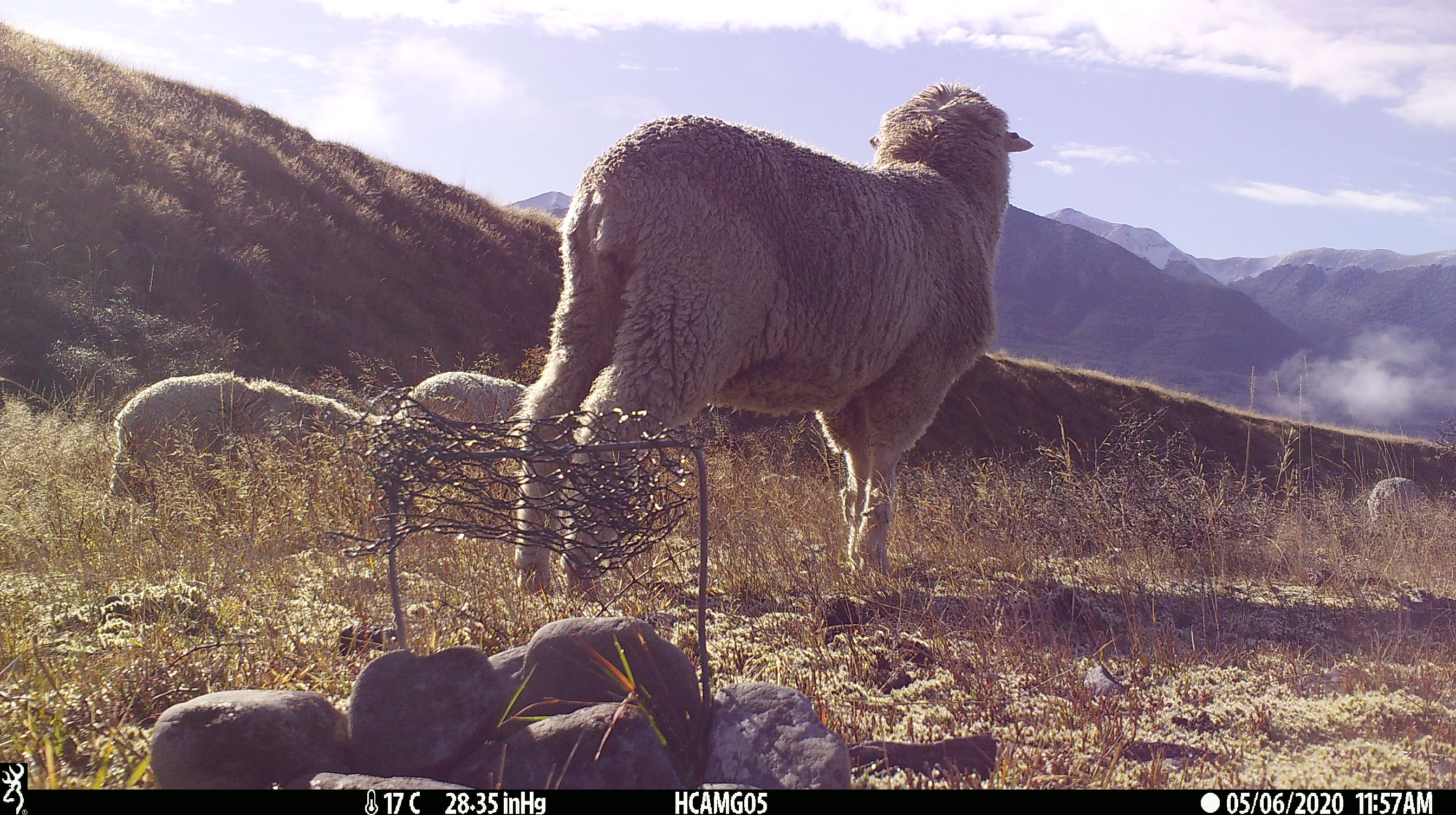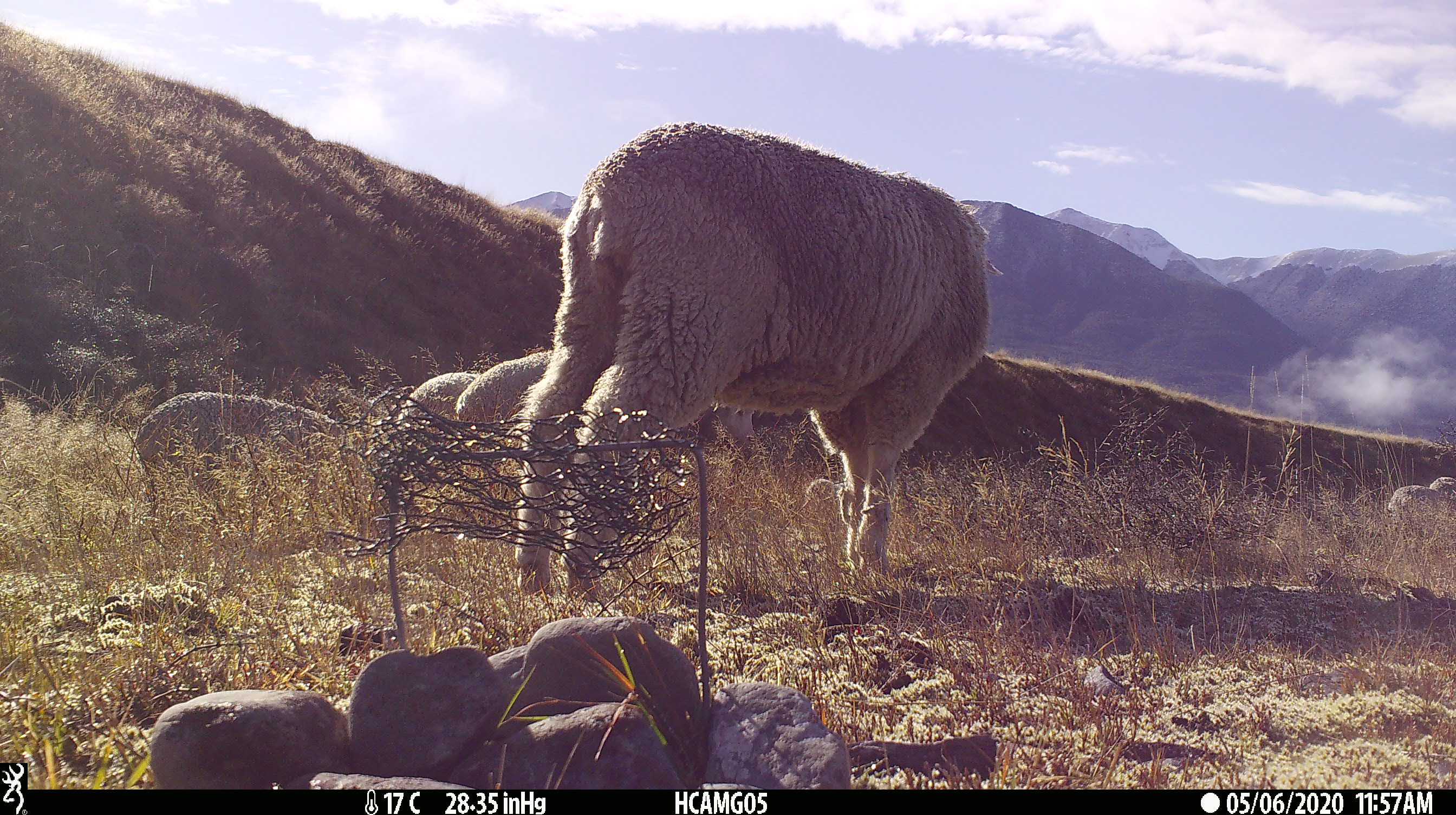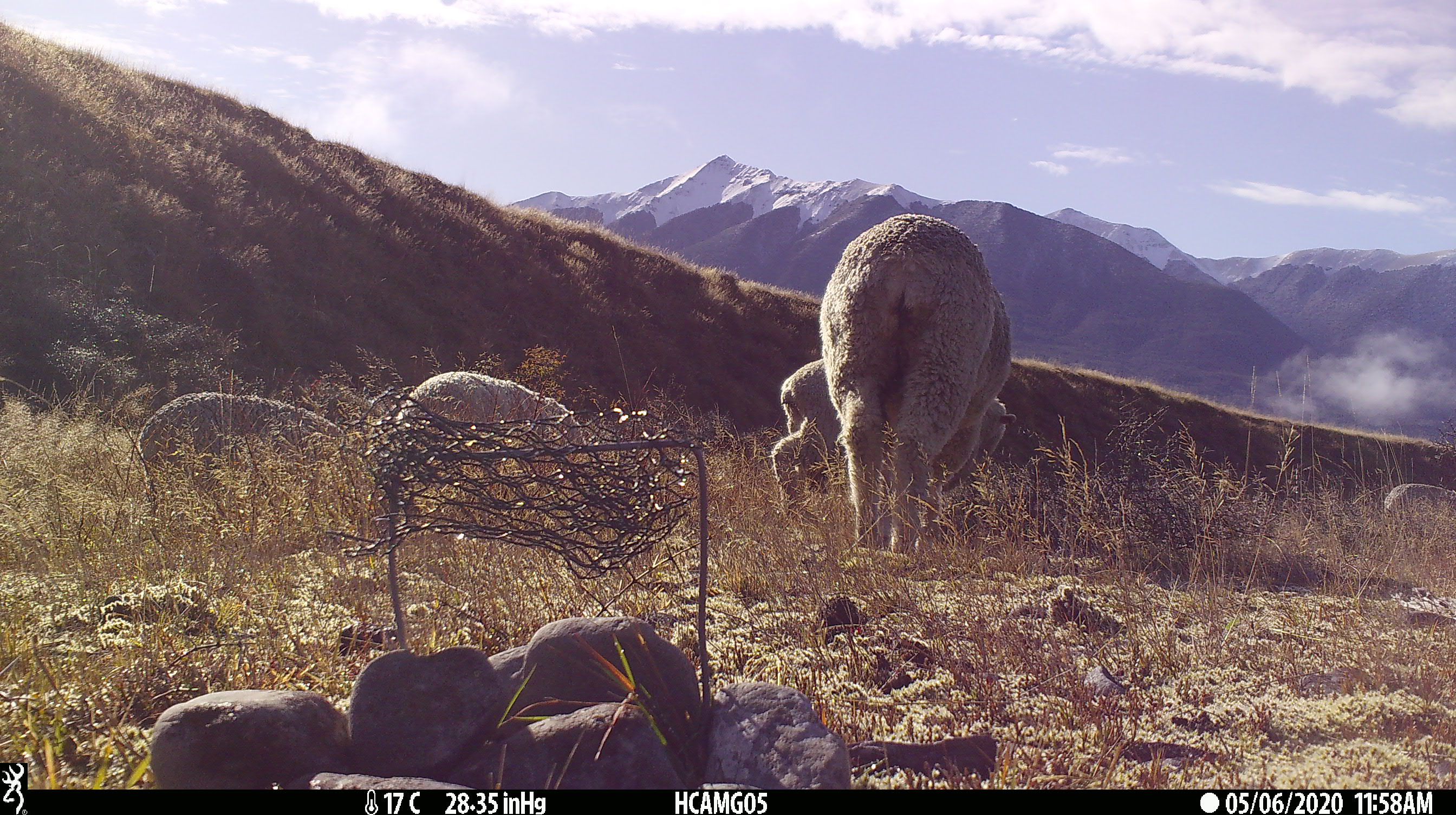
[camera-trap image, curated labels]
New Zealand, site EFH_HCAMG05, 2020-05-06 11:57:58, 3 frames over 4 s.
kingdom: Animalia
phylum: Chordata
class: Mammalia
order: Artiodactyla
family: Bovidae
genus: Ovis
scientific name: Ovis aries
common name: domestic sheep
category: sheep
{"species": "sheep (domestic sheep) (Ovis aries)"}